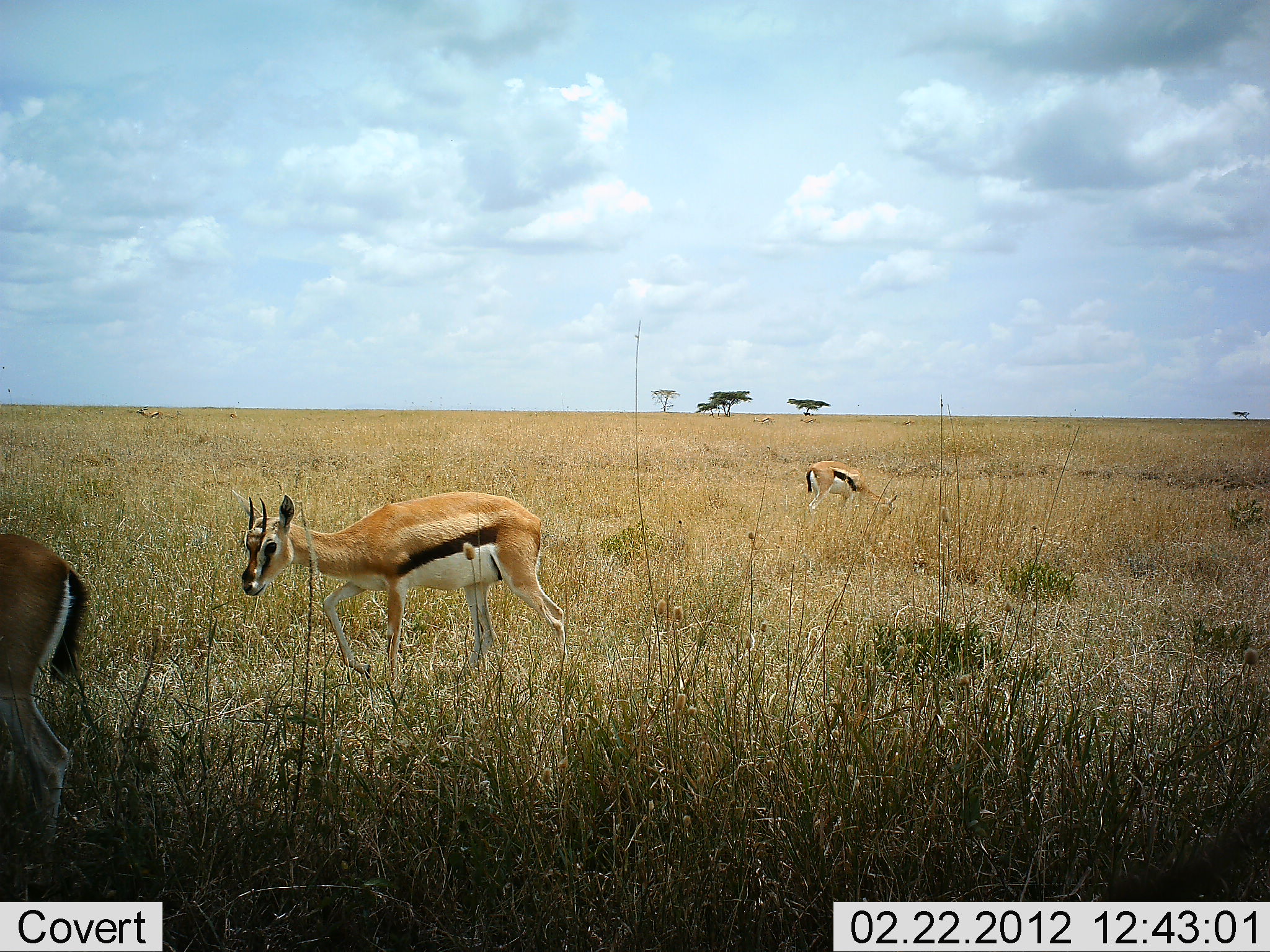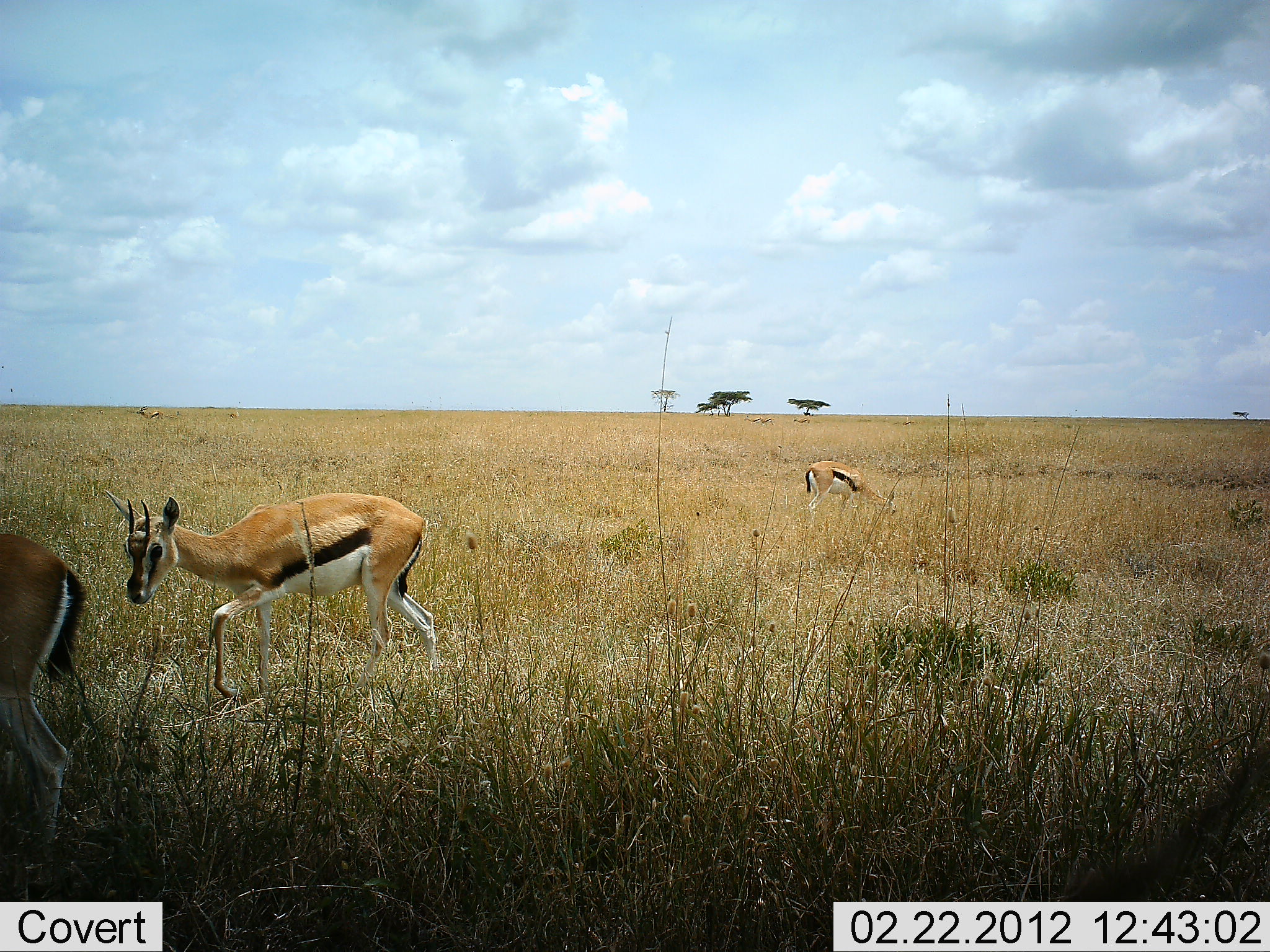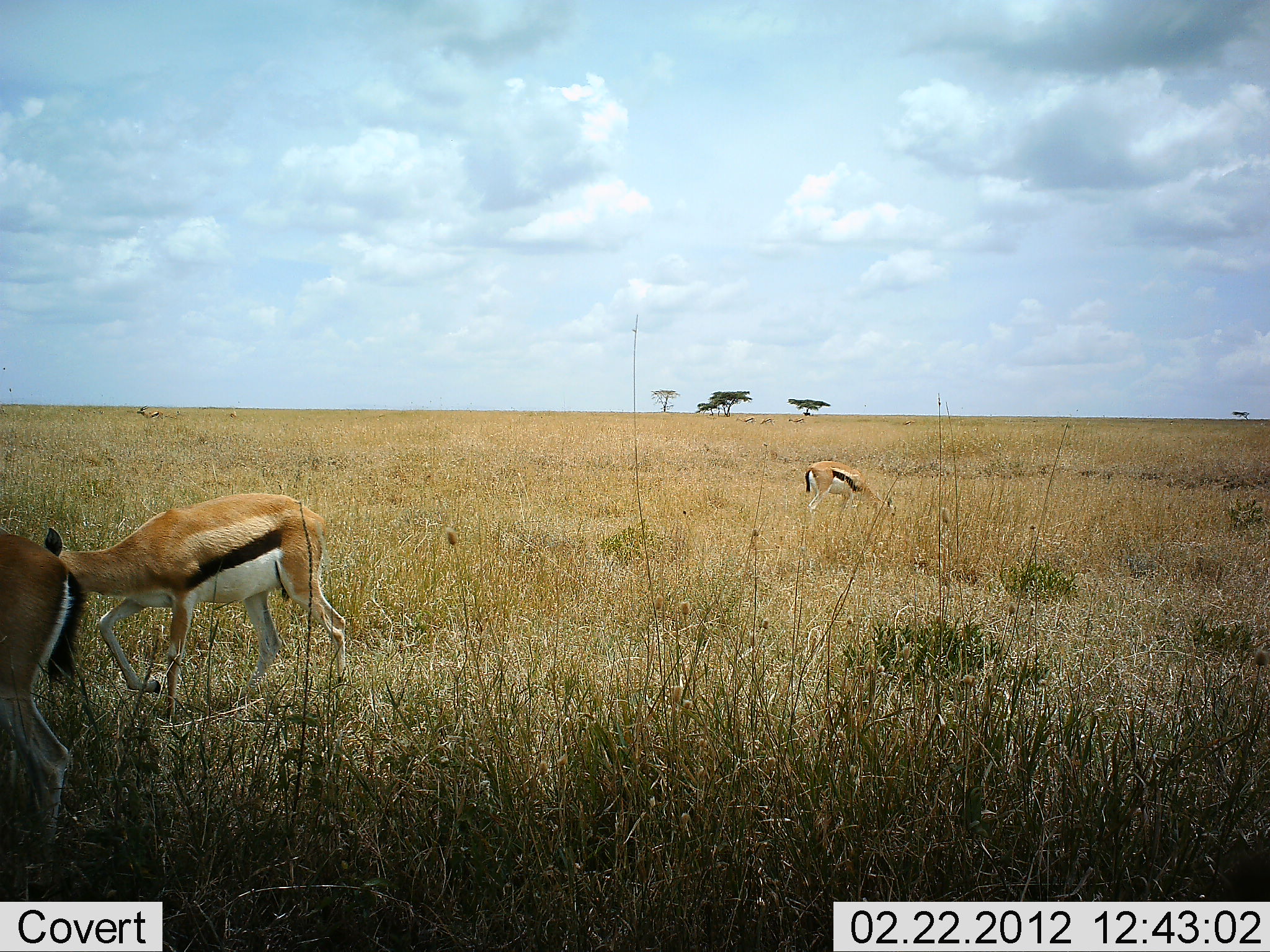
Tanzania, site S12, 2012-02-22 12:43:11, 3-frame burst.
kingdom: Animalia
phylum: Chordata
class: Mammalia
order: Artiodactyla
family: Bovidae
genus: Eudorcas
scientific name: Eudorcas thomsonii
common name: thomson's gazelle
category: gazellethomsons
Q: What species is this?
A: Gazellethomsons (thomson's gazelle) (Eudorcas thomsonii).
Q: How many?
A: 3.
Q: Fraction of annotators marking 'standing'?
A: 28%.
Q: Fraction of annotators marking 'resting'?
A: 0%.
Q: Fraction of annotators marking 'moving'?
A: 94%.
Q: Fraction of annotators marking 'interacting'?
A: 0%.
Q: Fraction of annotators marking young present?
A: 6%.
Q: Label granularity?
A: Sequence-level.